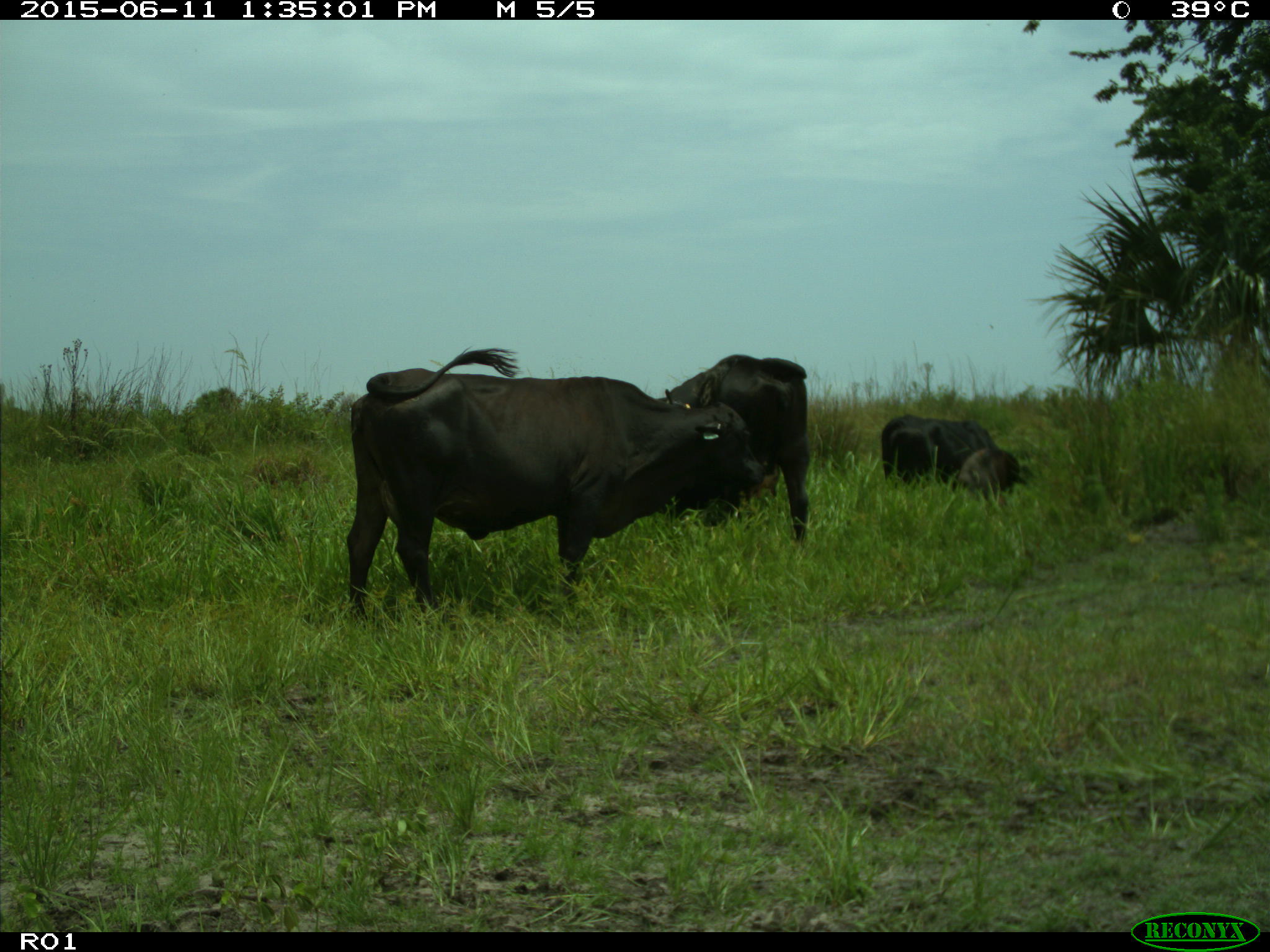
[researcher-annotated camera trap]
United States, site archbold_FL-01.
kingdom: Animalia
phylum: Chordata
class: Mammalia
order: Artiodactyla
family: Bovidae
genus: Bos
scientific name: Bos taurus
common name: domestic cow